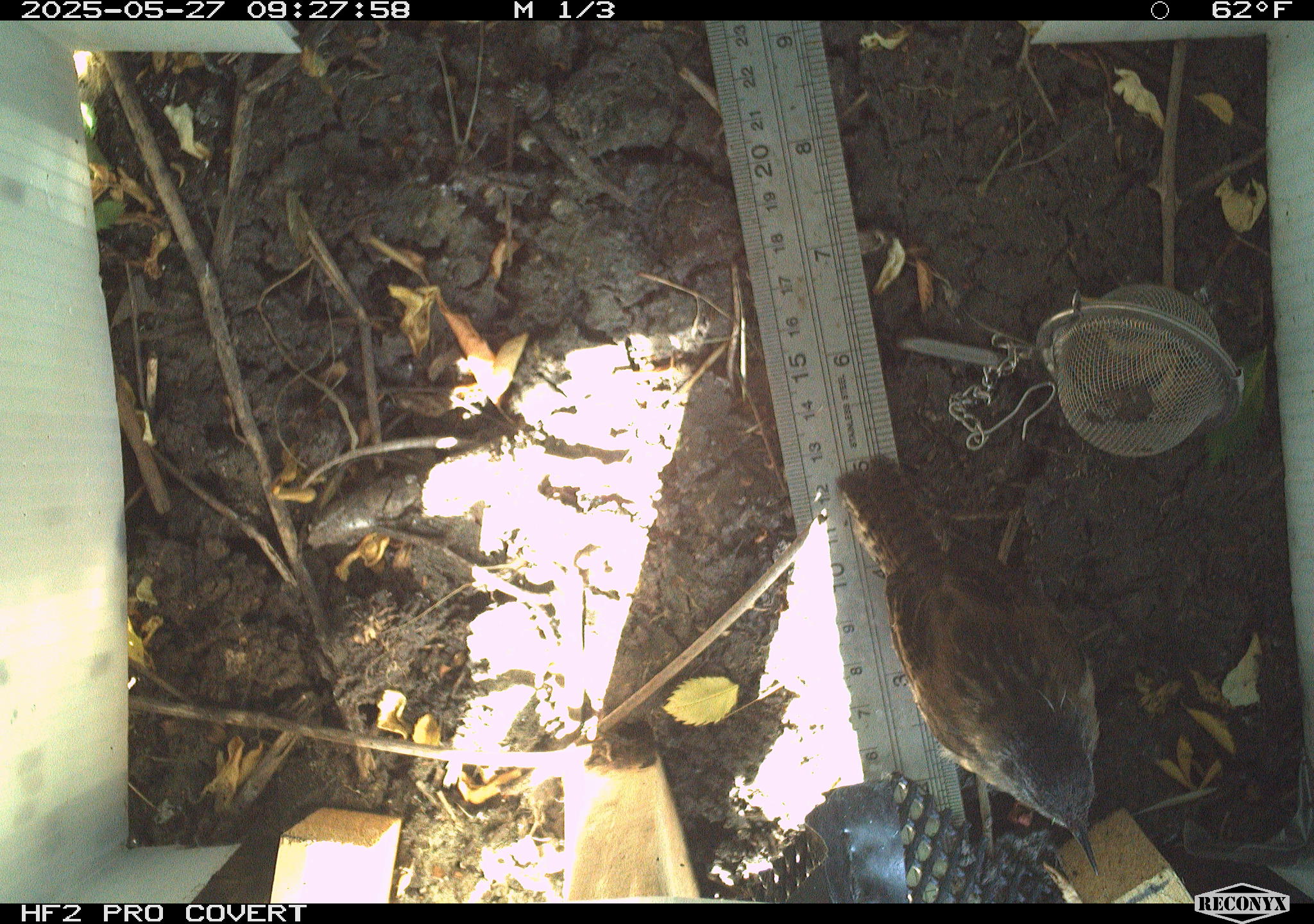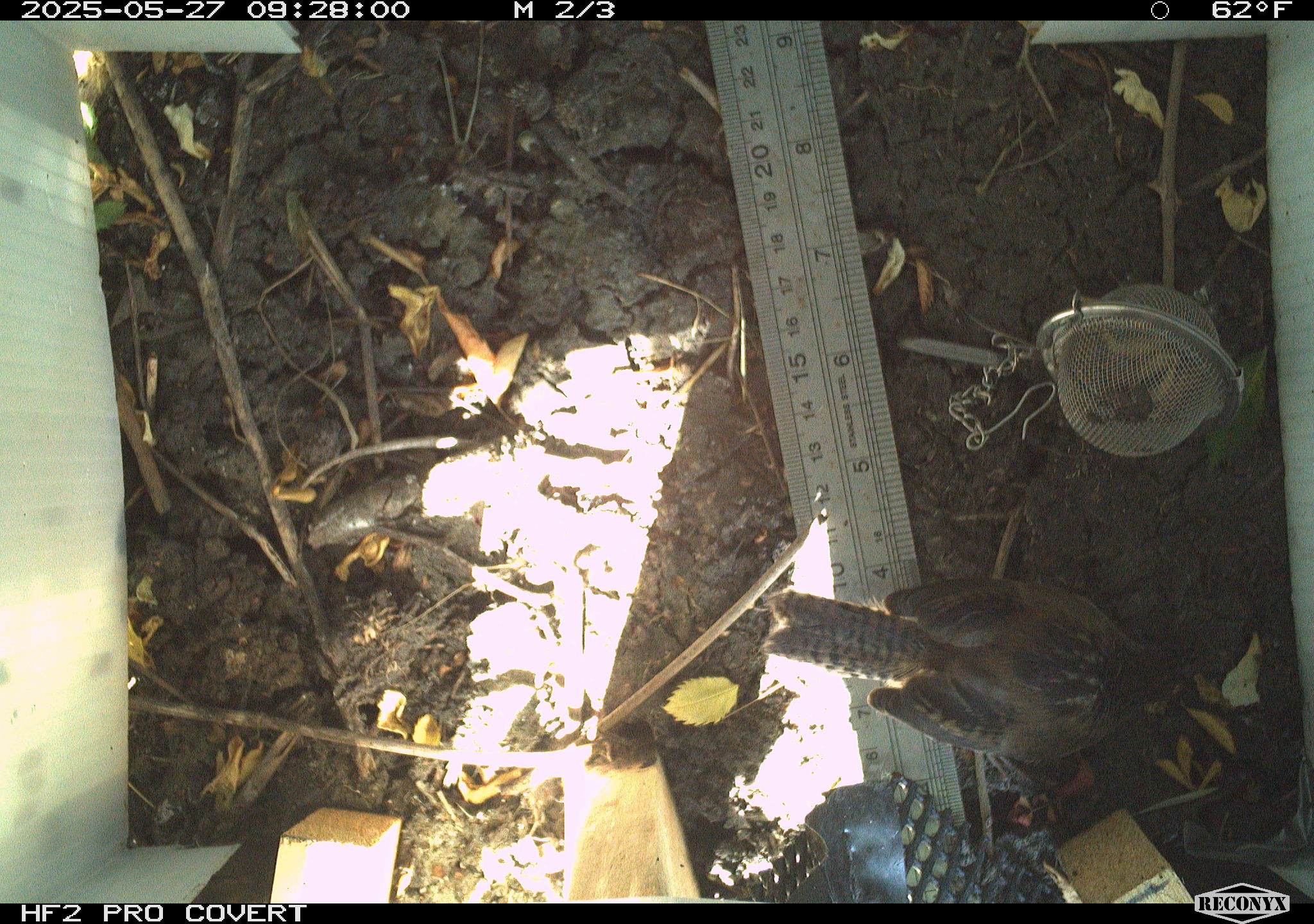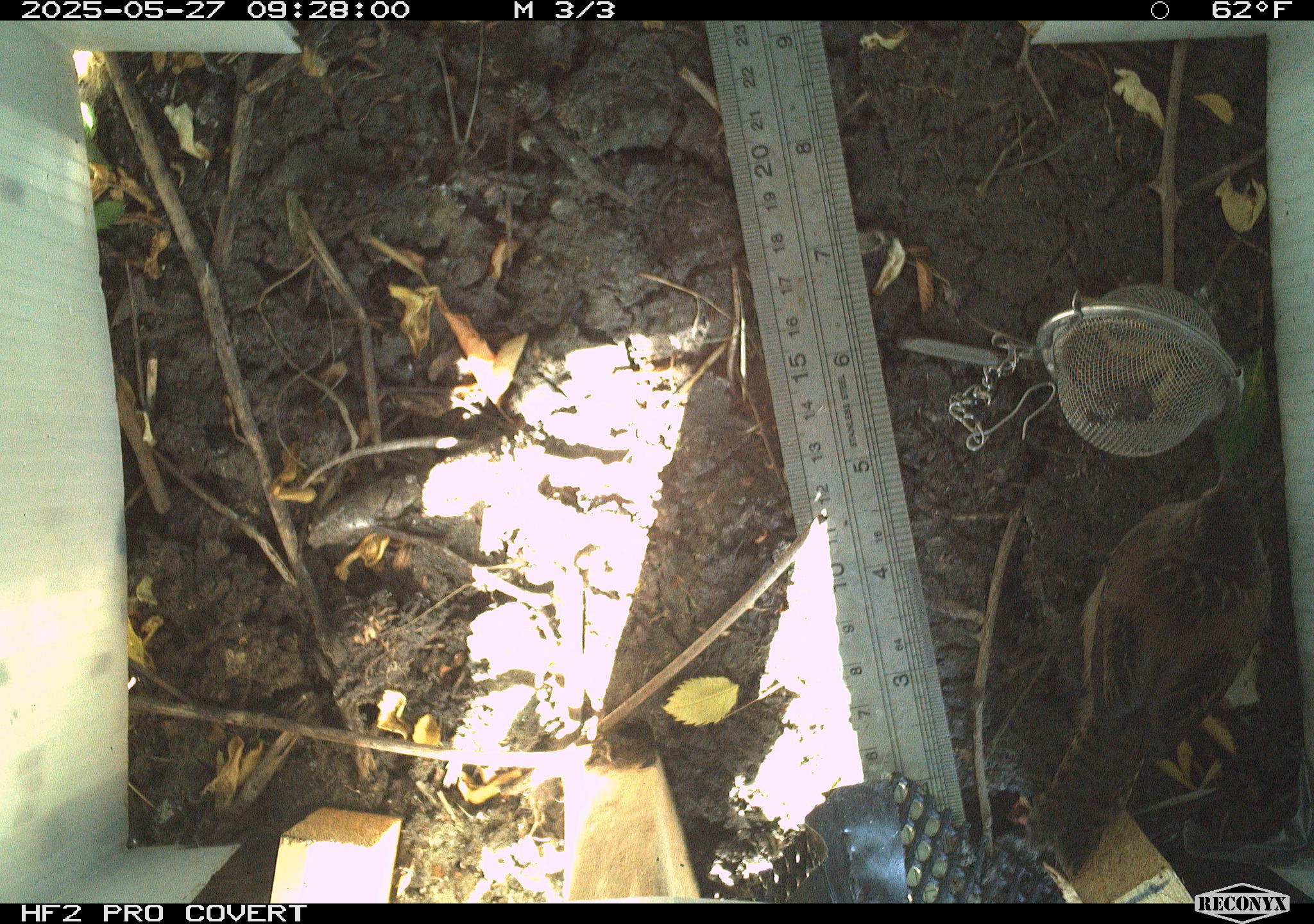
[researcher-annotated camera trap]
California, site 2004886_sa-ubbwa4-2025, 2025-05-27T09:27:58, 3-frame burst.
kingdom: Animalia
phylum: Chordata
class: Aves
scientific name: Aves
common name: bird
Bird (Aves).